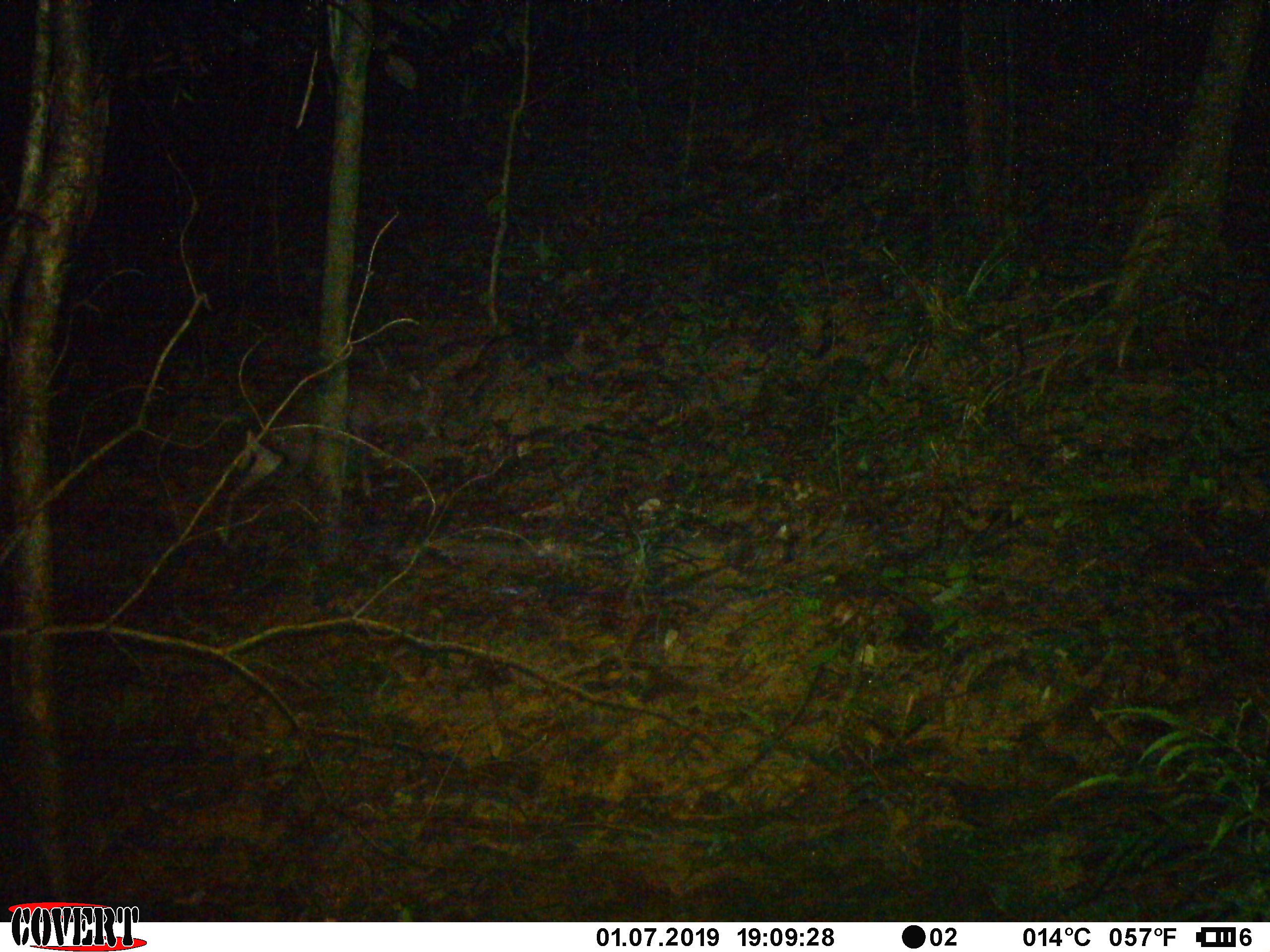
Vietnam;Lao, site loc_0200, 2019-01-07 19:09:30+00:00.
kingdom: Animalia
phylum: Chordata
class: Mammalia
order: Artiodactyla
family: Cervidae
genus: Muntiacus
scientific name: Muntiacus rooseveltorum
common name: roosevelt's muntjac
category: roosevelts muntjac group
Roosevelts muntjac group (roosevelt's muntjac) (Muntiacus rooseveltorum). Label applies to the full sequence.